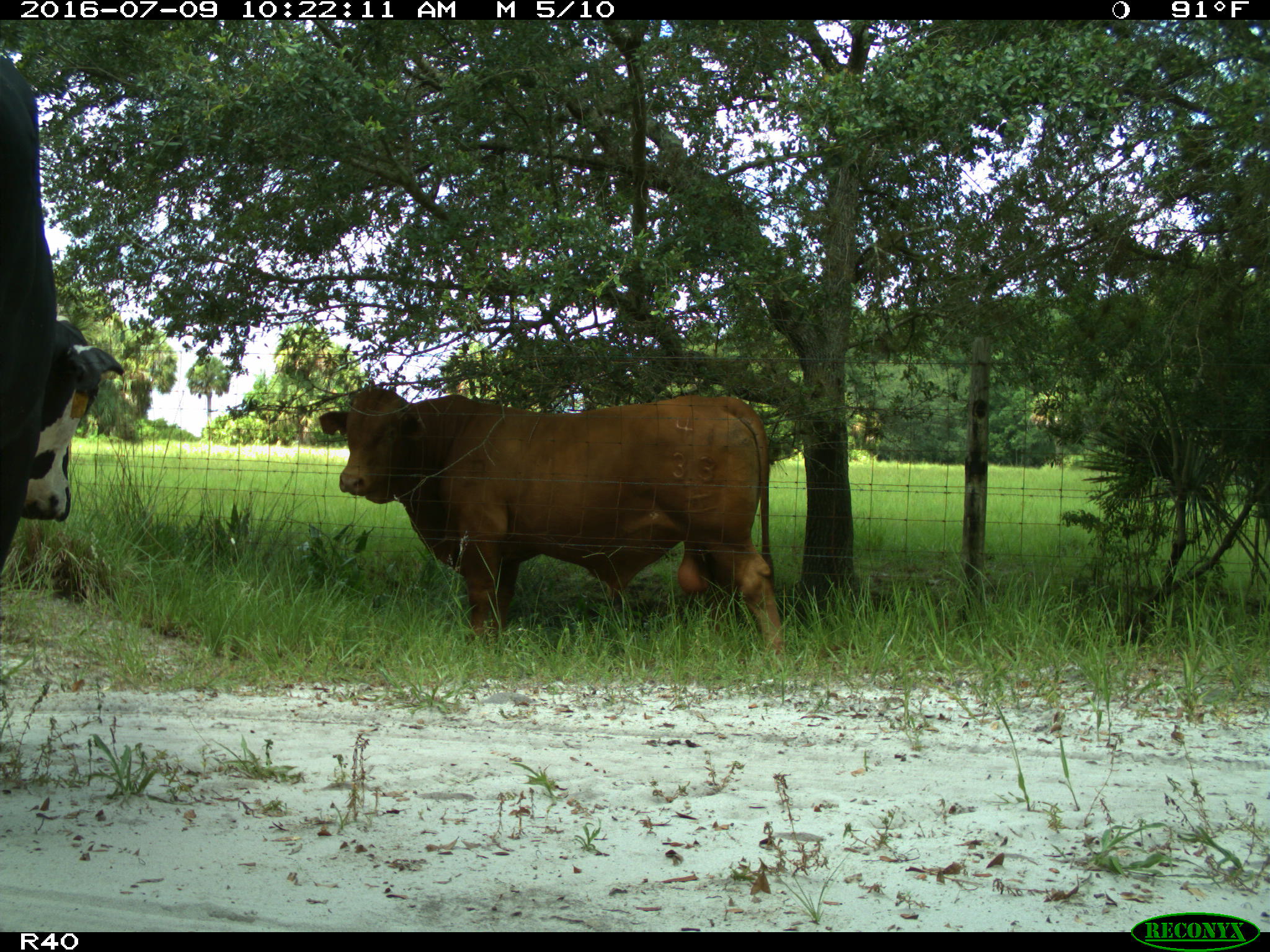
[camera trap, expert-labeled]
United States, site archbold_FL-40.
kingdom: Animalia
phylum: Chordata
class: Mammalia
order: Artiodactyla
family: Bovidae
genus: Bos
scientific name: Bos taurus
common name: domestic cow